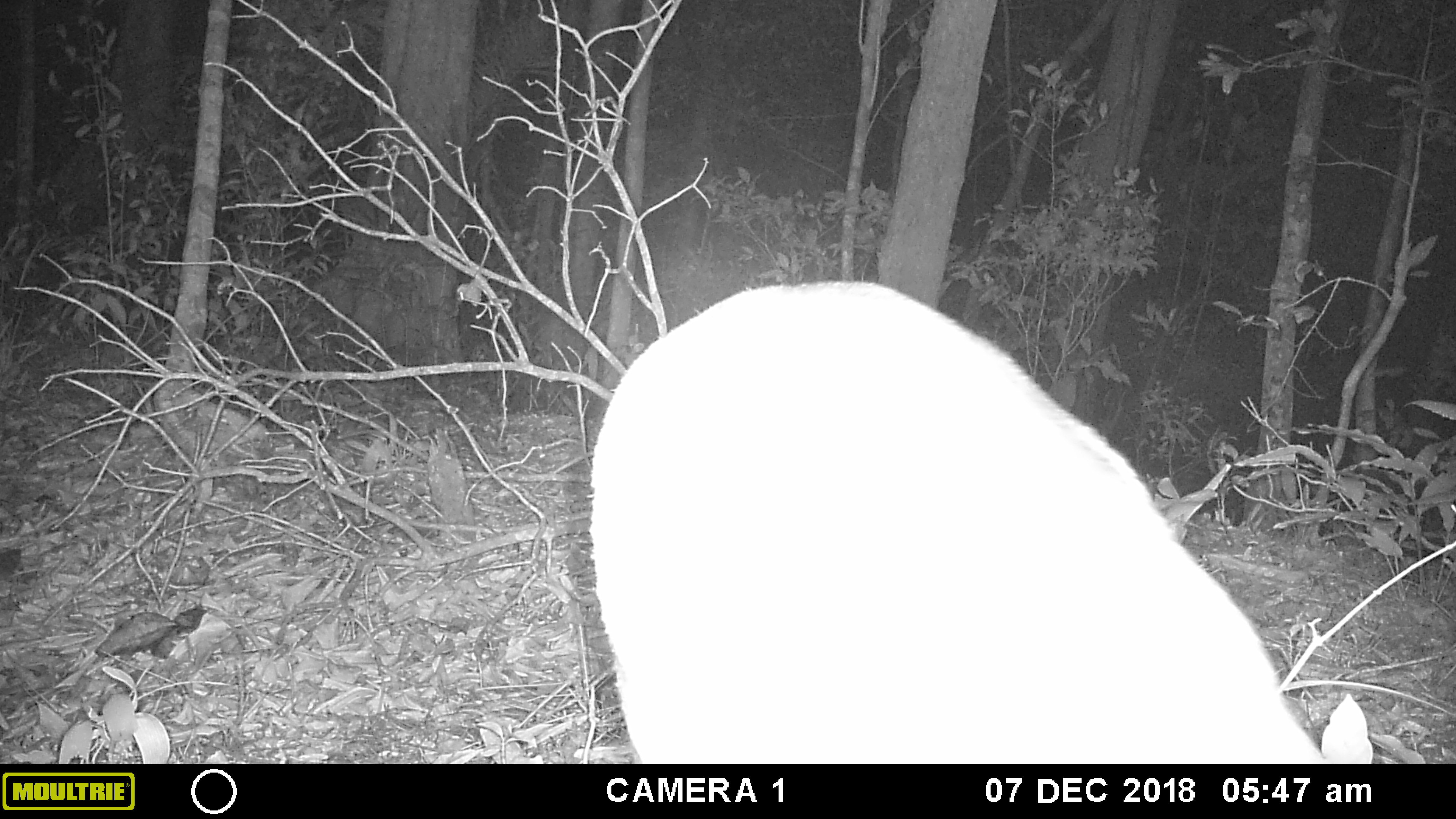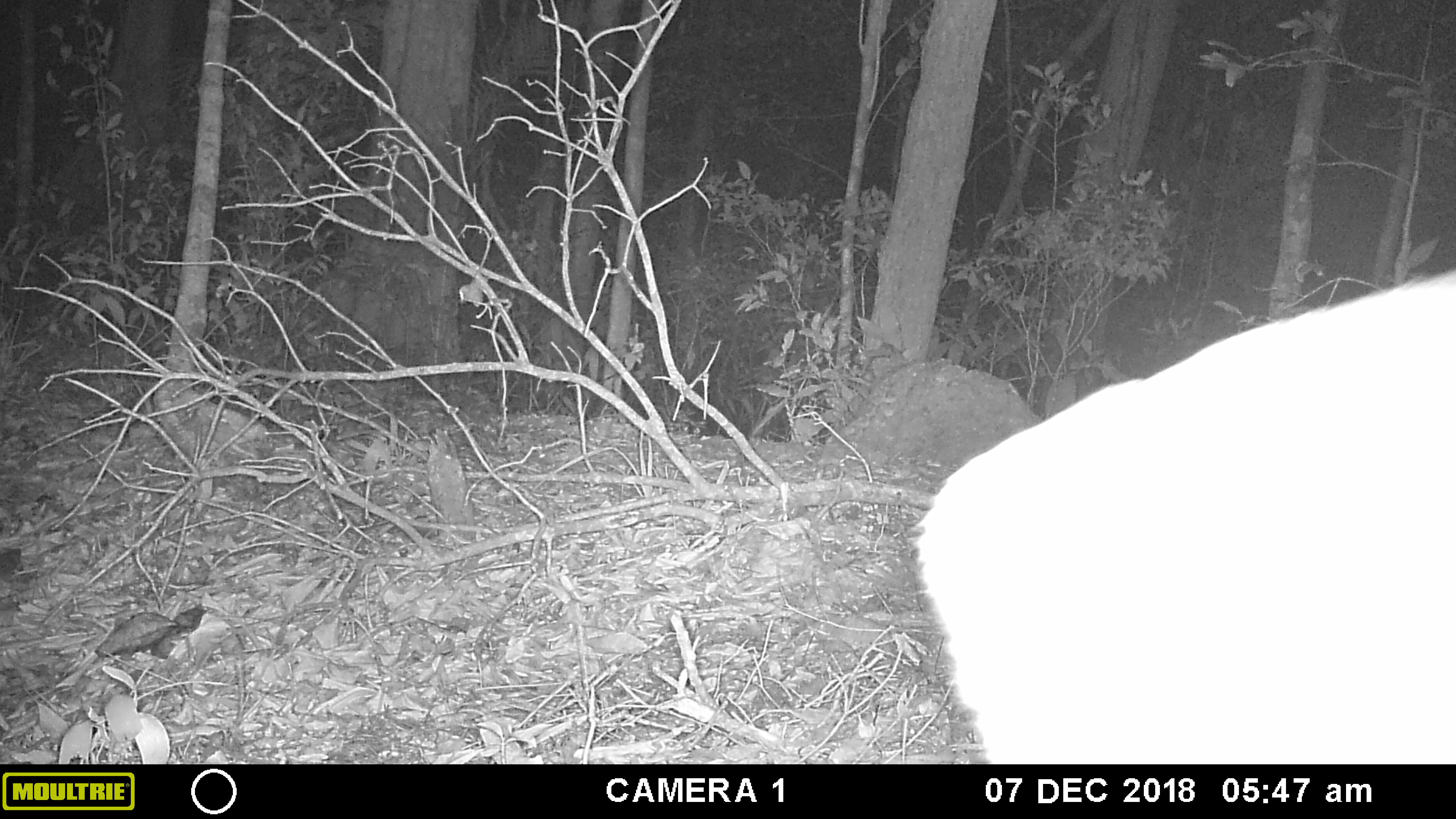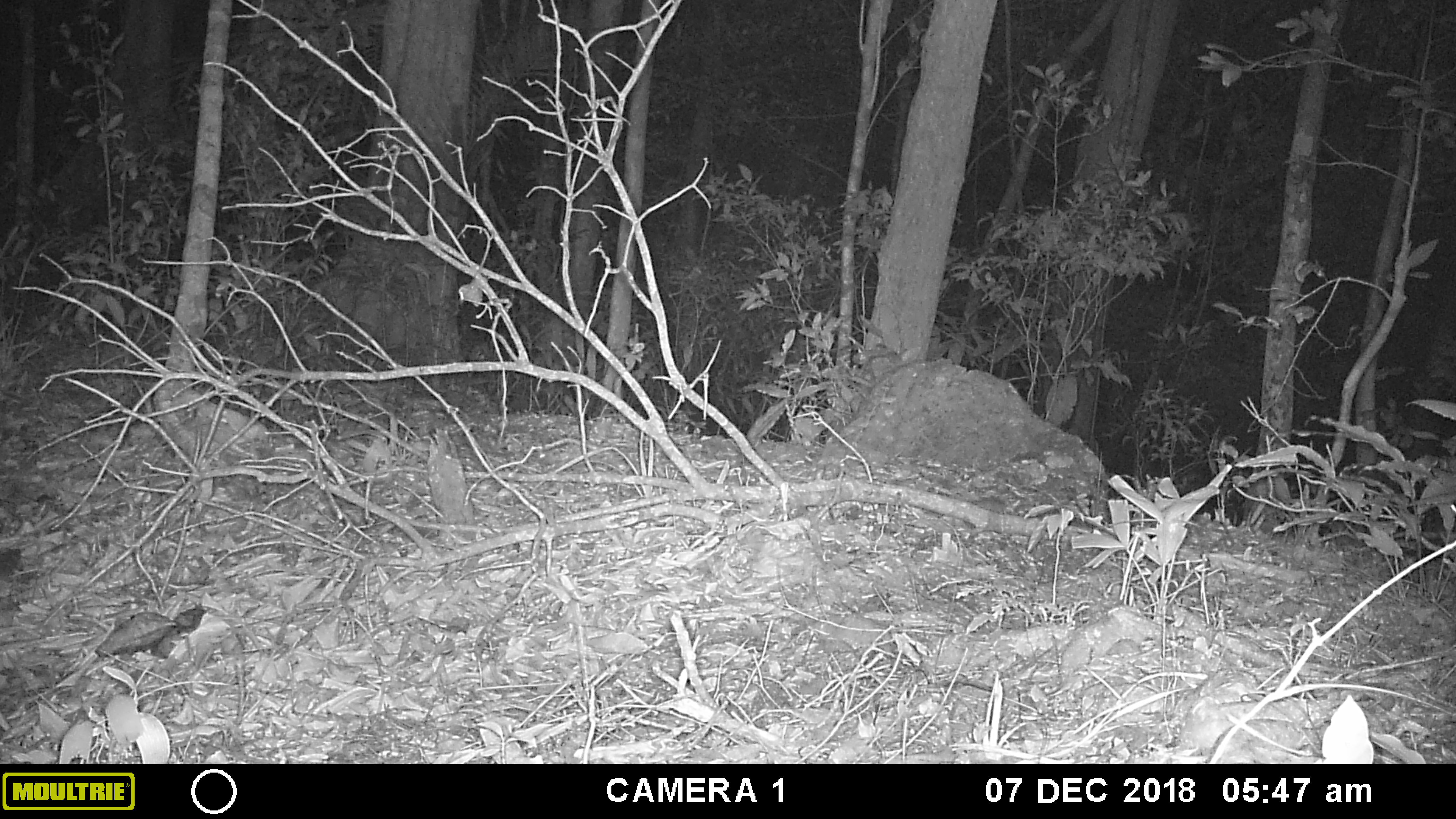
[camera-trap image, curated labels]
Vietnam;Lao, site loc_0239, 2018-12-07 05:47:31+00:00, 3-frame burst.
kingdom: Animalia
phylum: Chordata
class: Mammalia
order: Artiodactyla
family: Cervidae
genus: Muntiacus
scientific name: Muntiacus vuquangensis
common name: large-antlered muntjac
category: large antlered muntjac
Large antlered muntjac (large-antlered muntjac) (Muntiacus vuquangensis). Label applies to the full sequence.